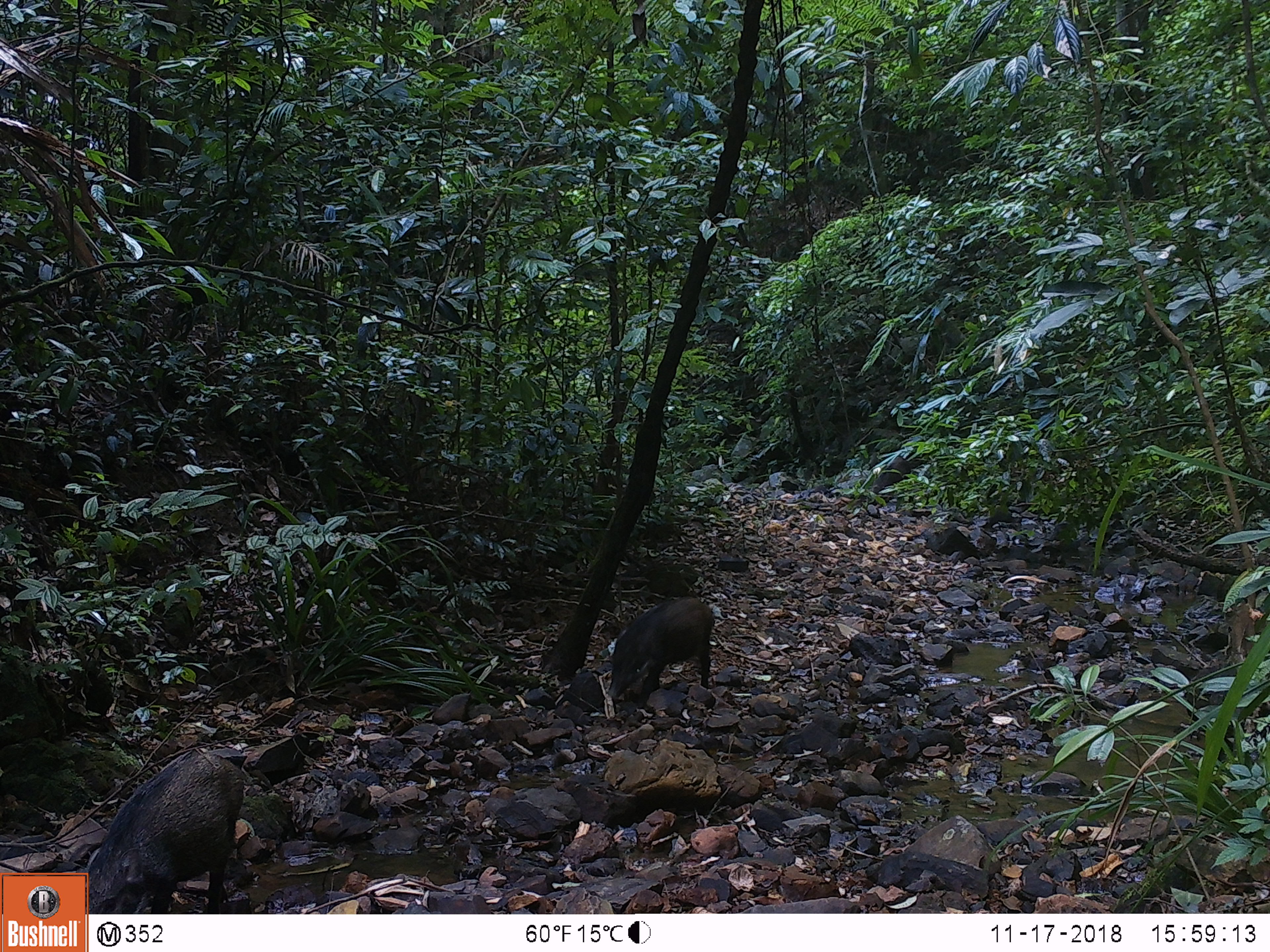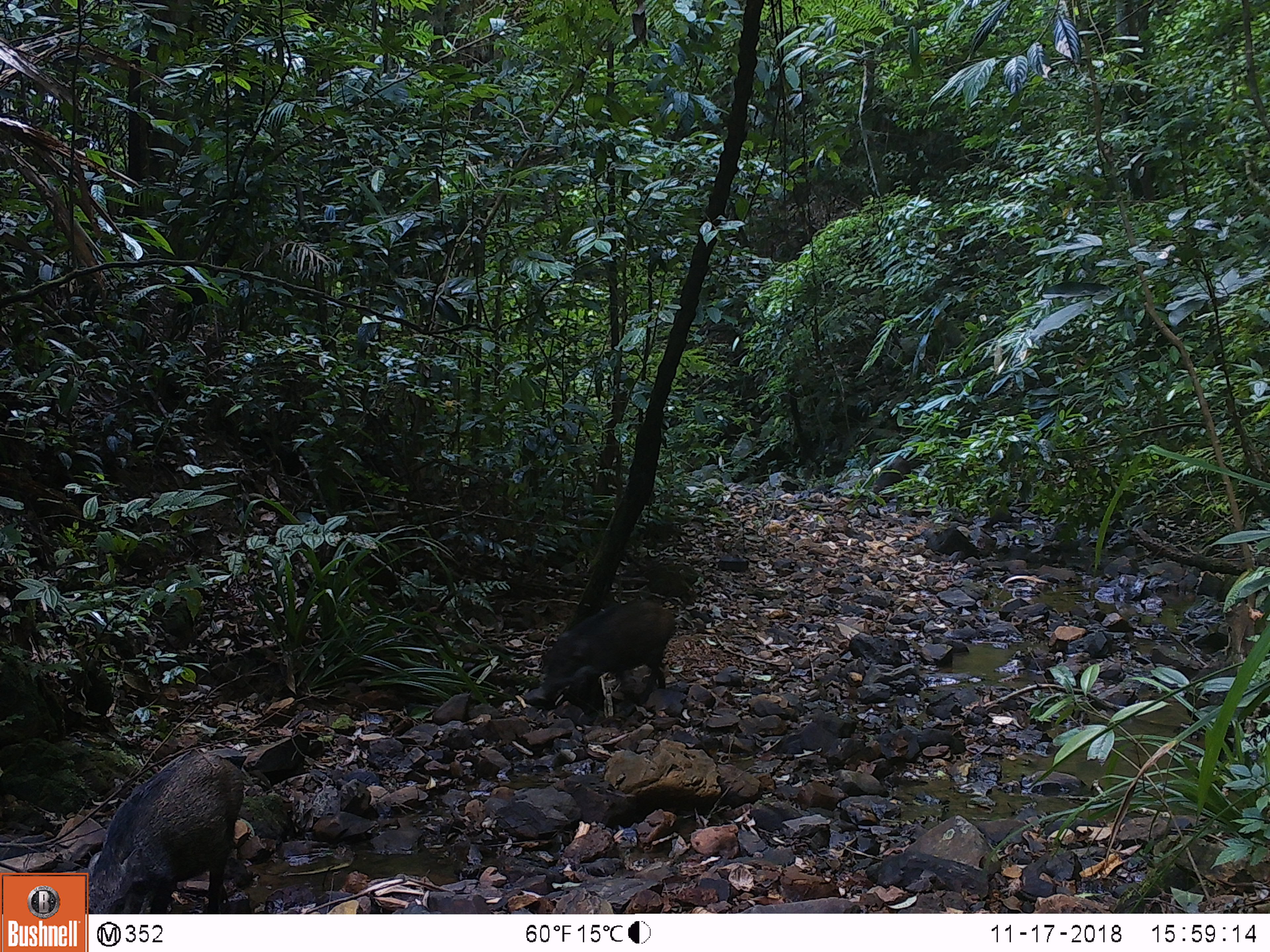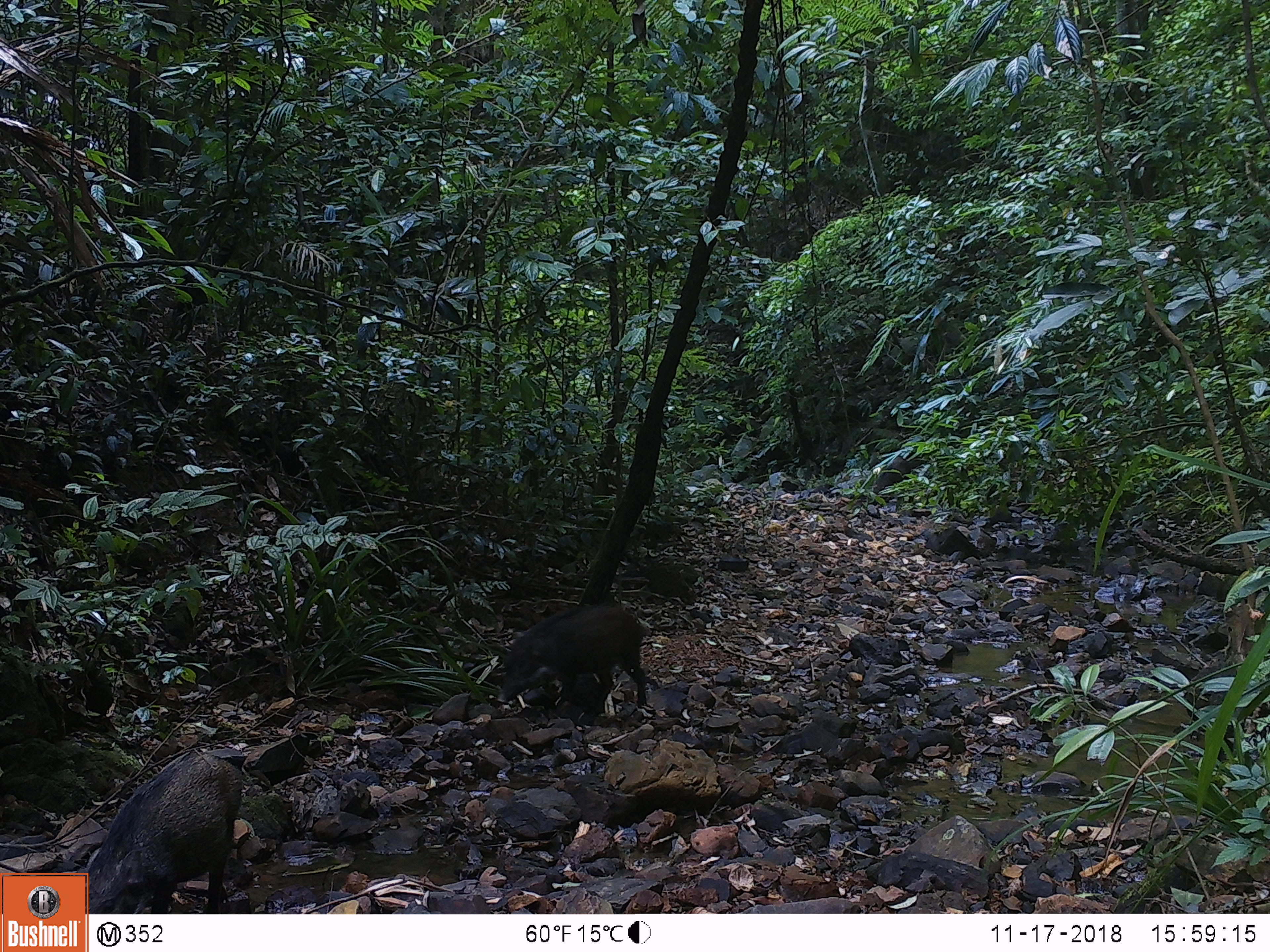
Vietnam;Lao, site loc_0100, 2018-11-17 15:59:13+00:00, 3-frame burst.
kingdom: Animalia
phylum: Chordata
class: Mammalia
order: Artiodactyla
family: Suidae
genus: Sus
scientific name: Sus scrofa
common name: eurasian wild pig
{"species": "eurasian wild pig (Sus scrofa)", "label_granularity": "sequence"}